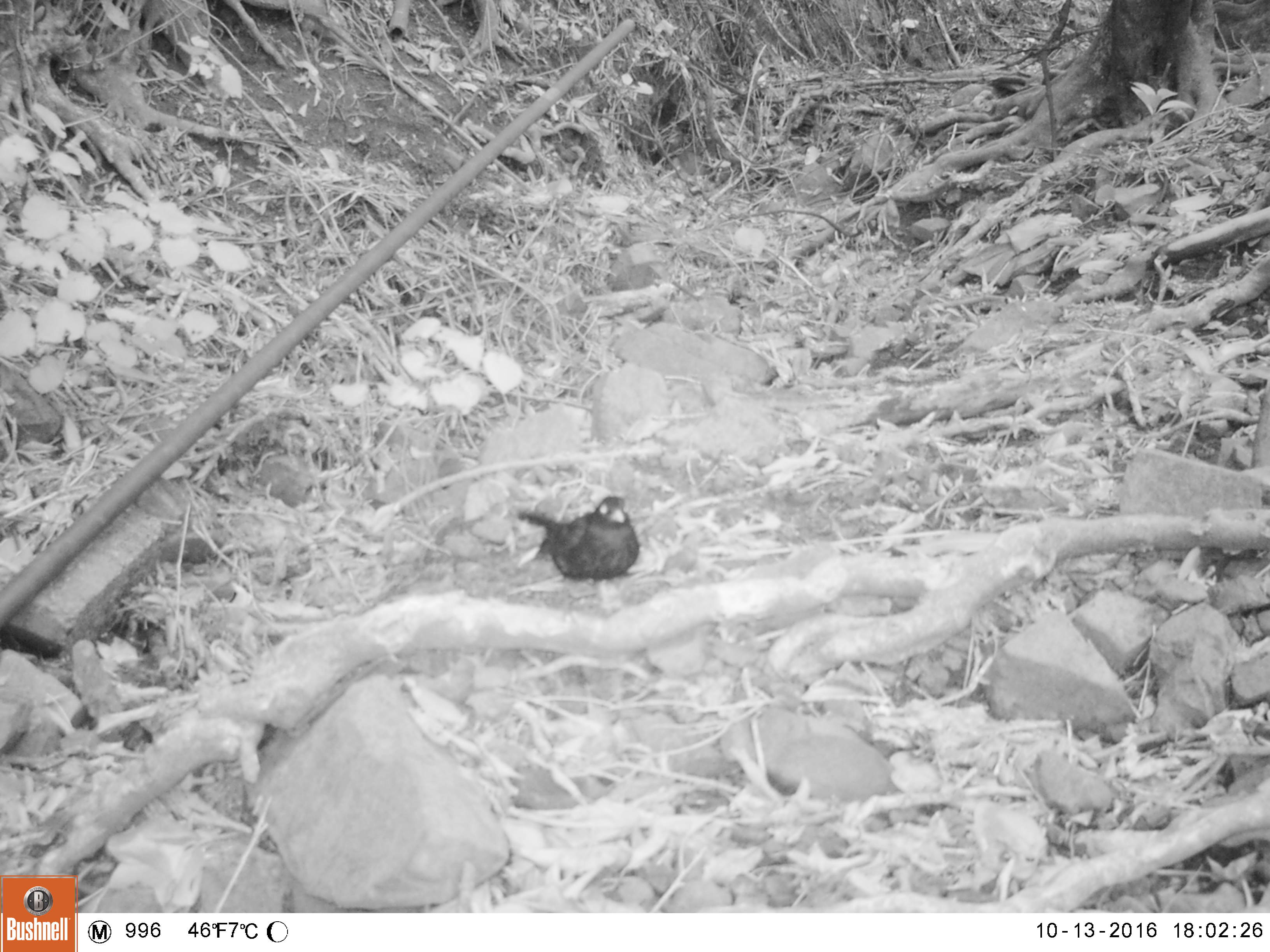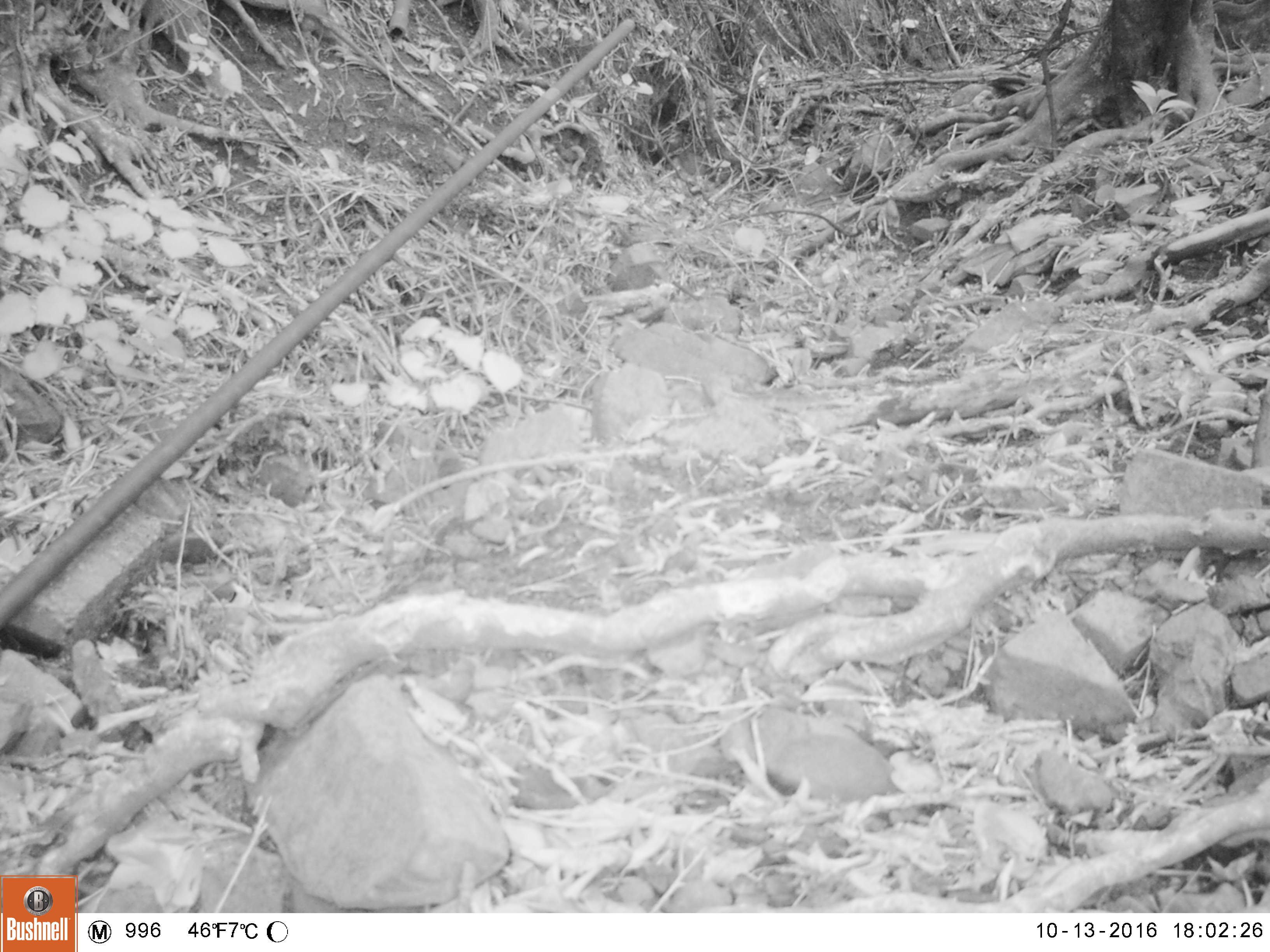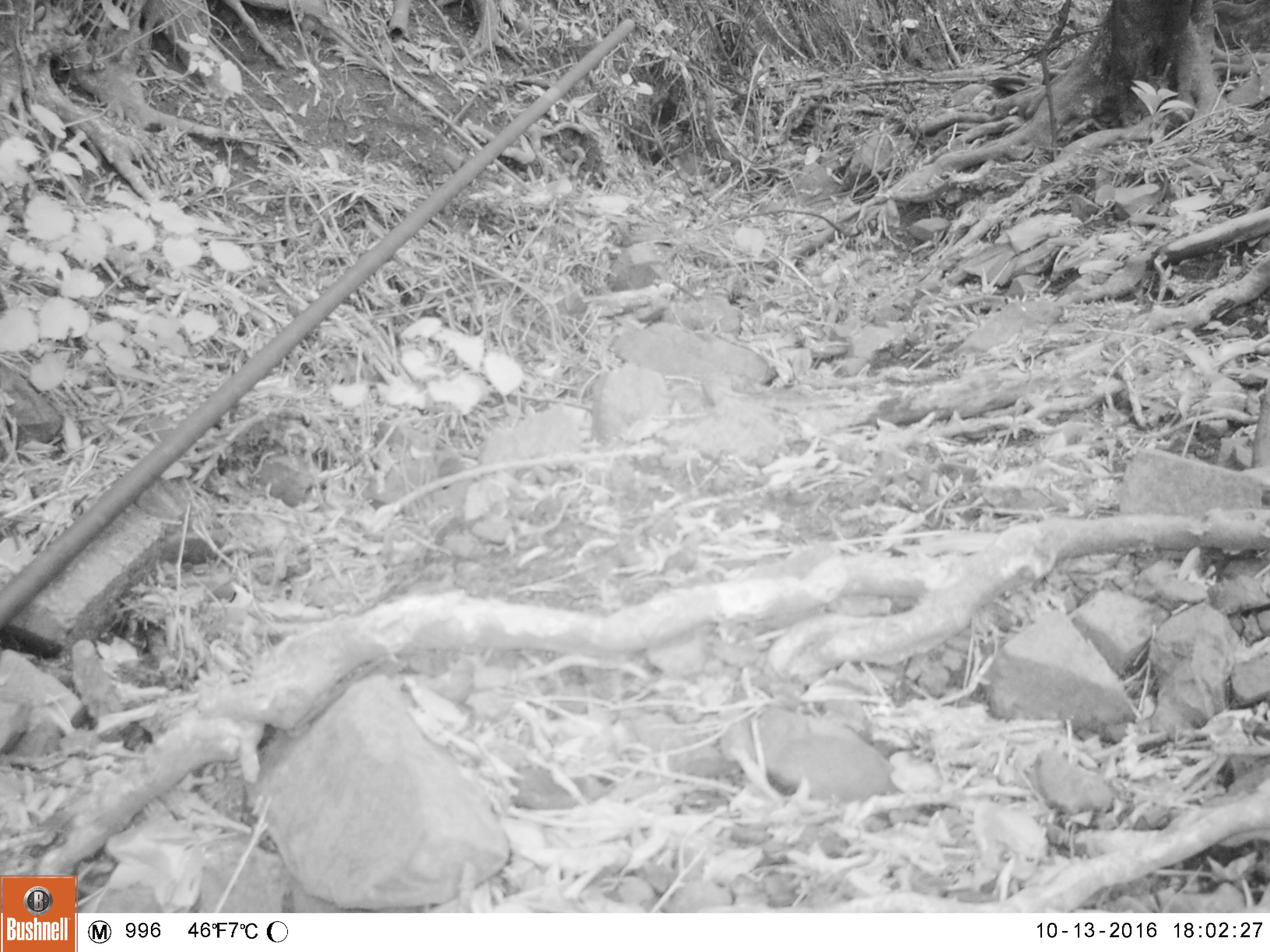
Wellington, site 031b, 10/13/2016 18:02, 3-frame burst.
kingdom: Animalia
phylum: Chordata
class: Aves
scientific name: Aves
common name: bird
Bird (Aves).